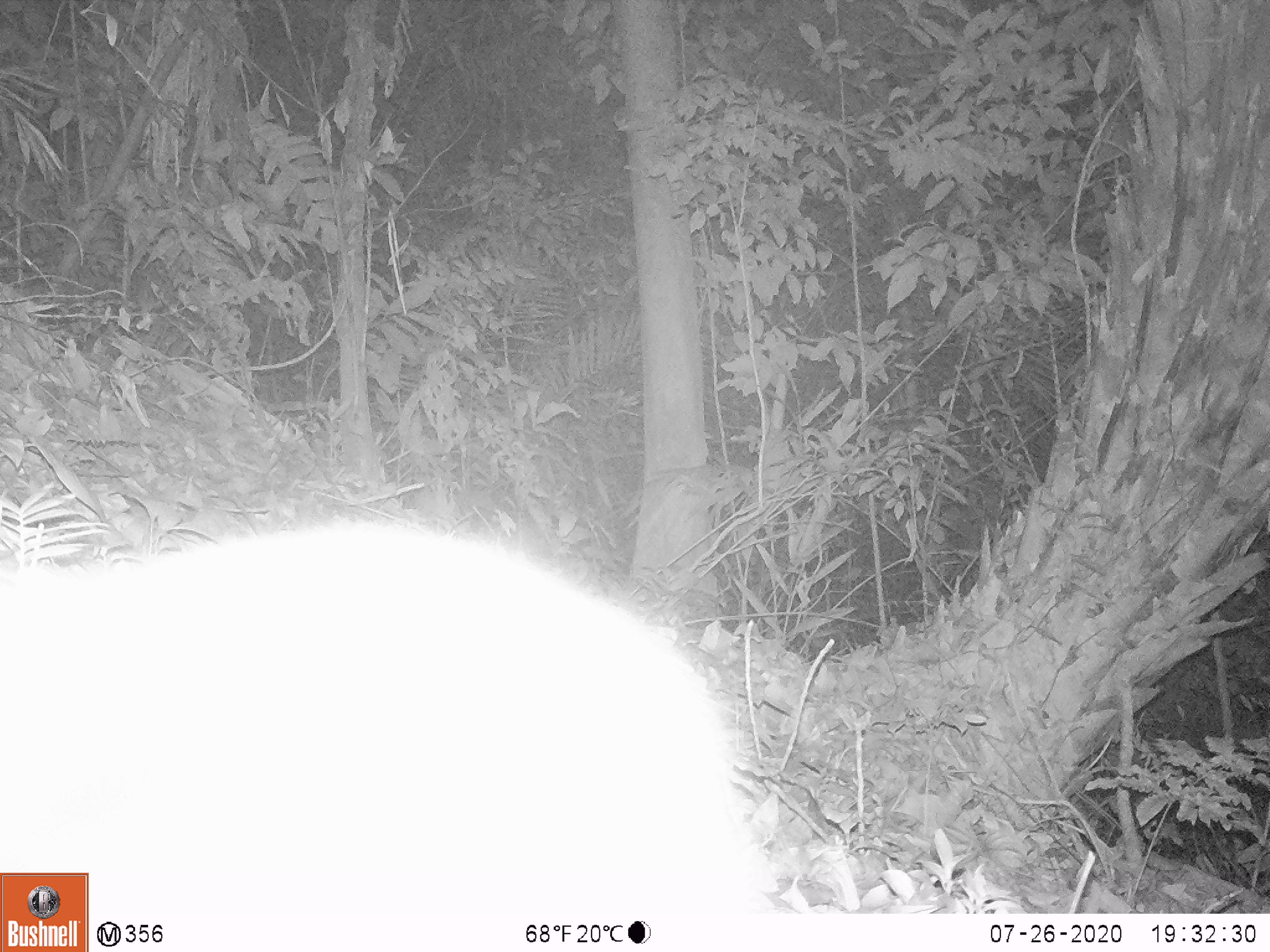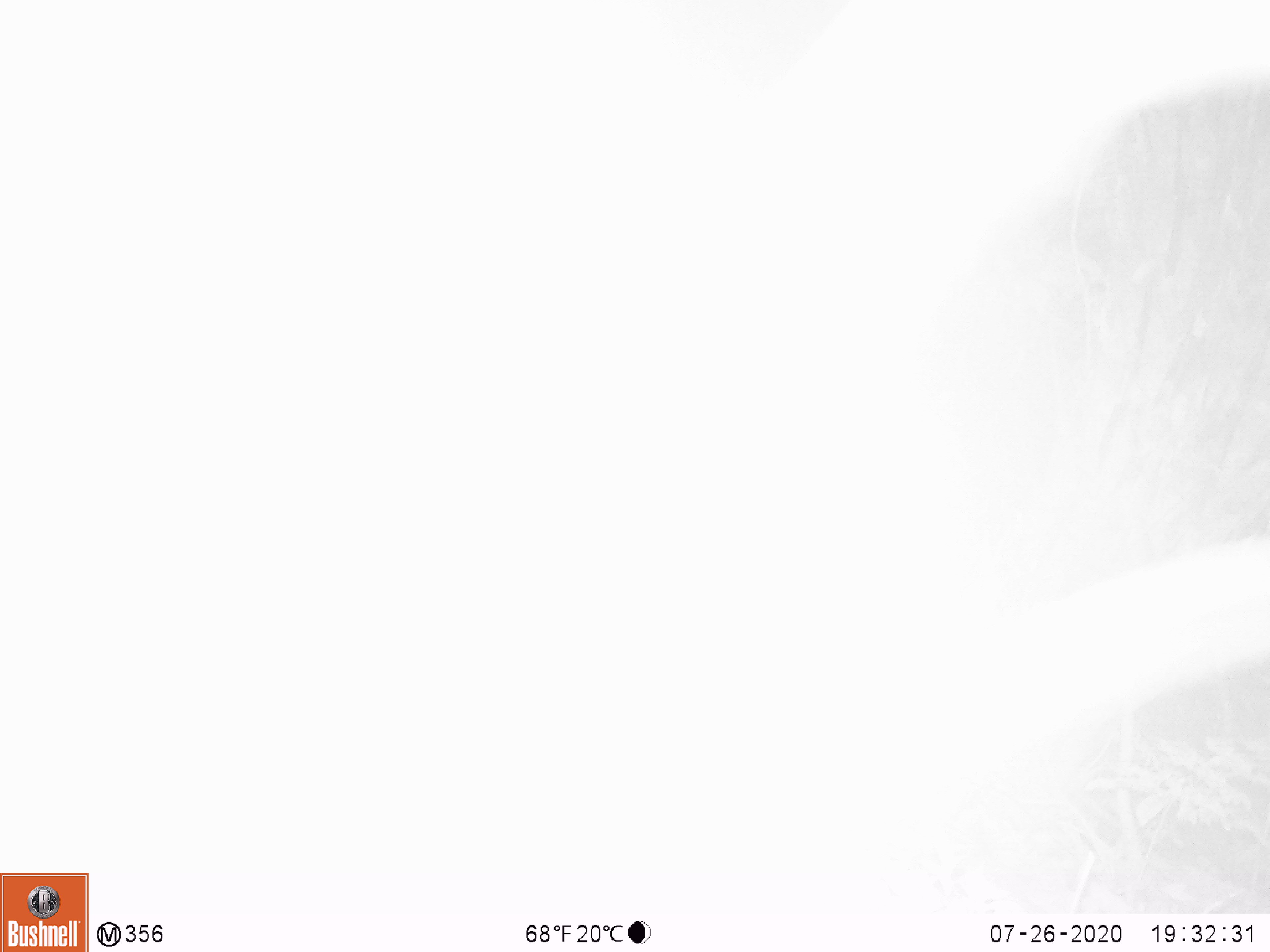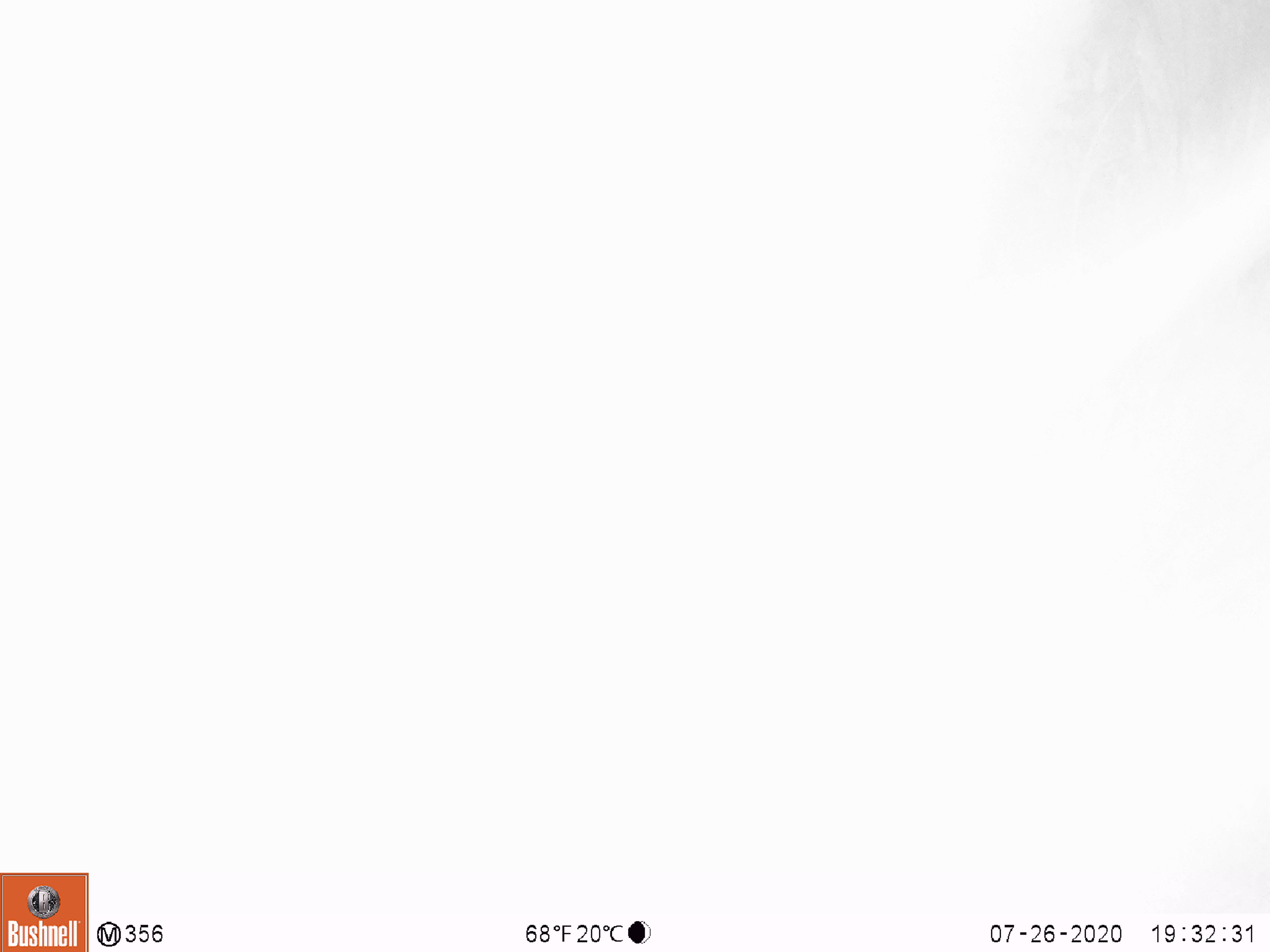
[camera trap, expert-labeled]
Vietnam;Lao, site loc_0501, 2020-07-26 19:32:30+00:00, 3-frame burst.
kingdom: Animalia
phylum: Chordata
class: Mammalia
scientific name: Mammalia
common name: mammal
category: unidentified small mammal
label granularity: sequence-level